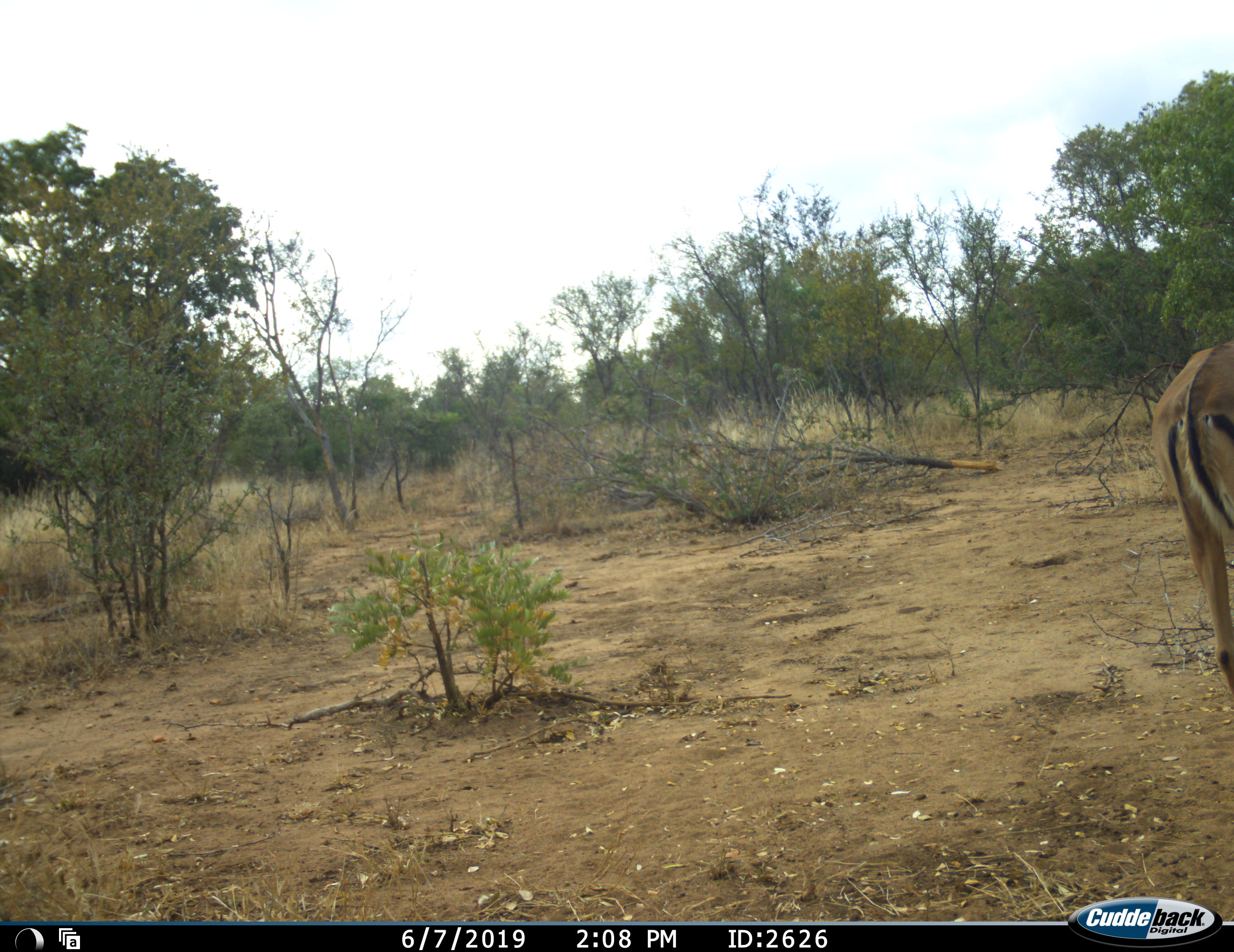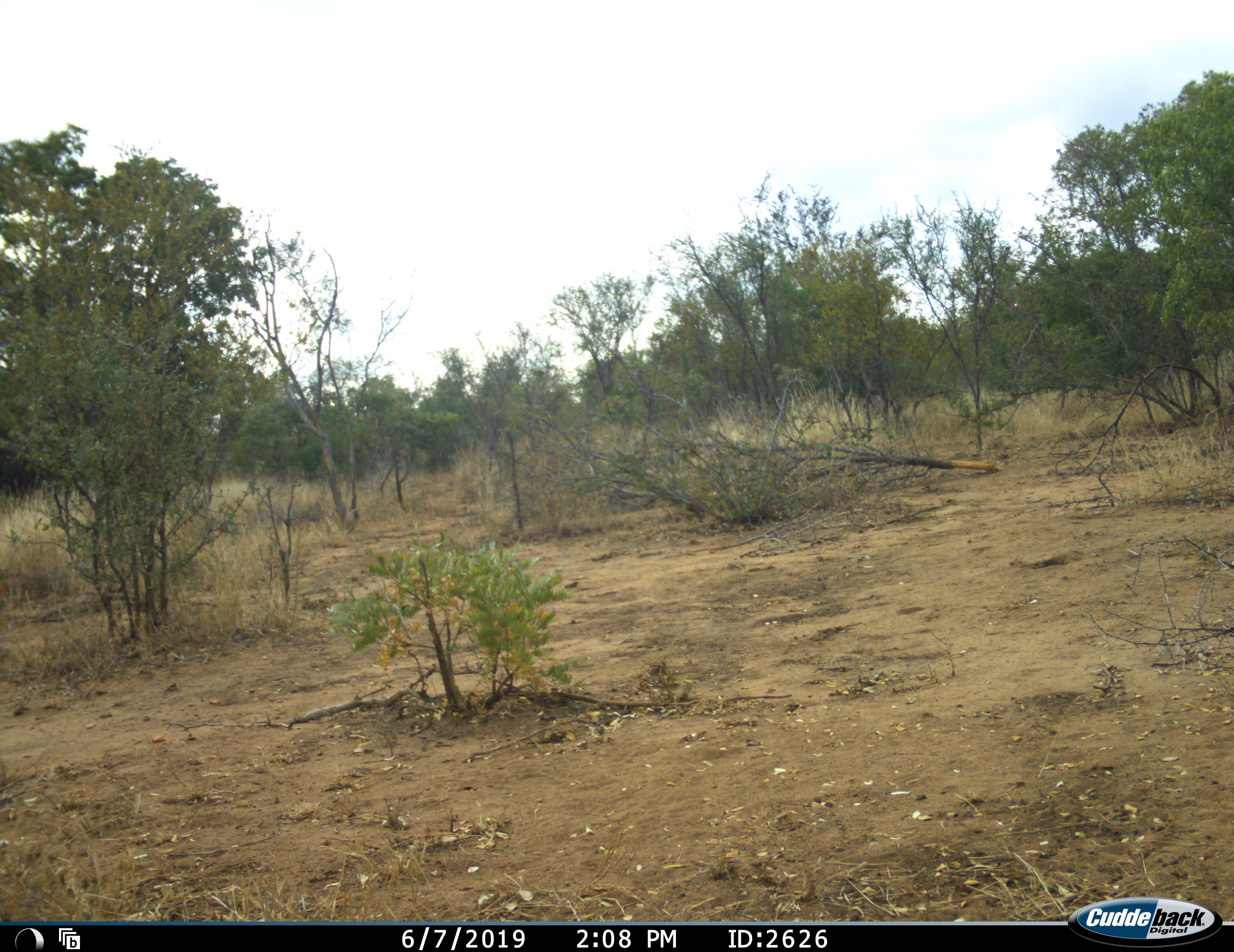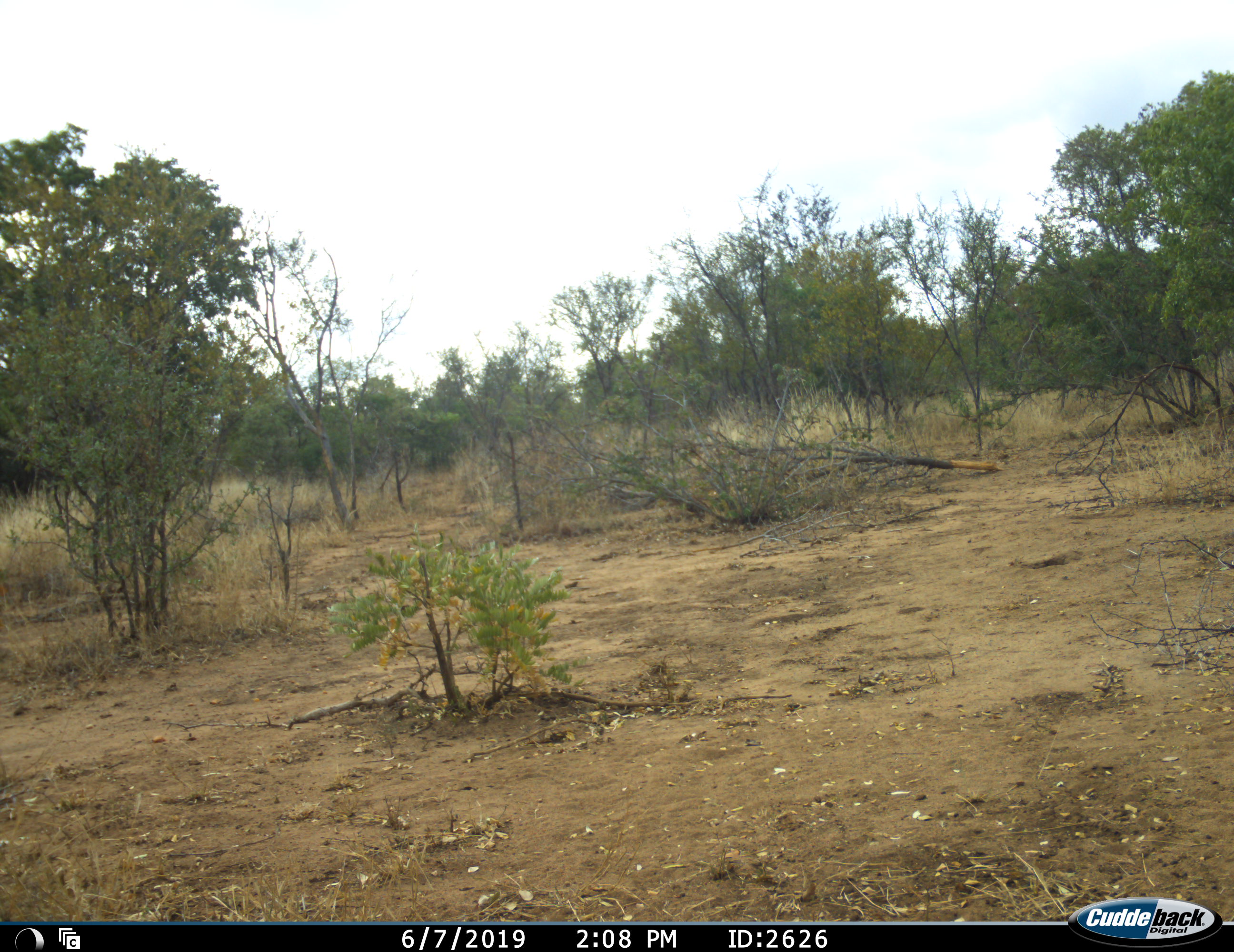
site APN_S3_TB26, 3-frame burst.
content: unidentified animal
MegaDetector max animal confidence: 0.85